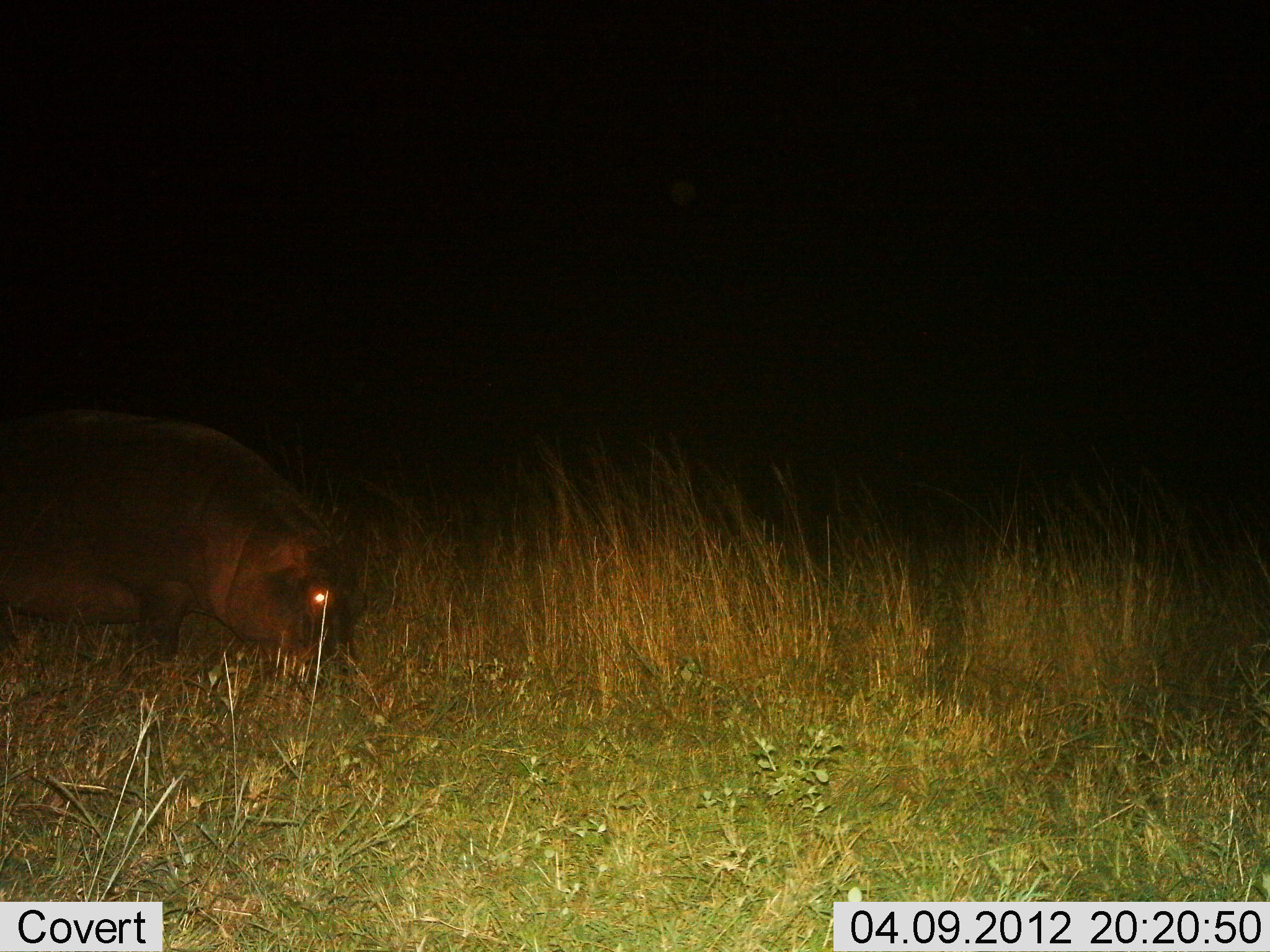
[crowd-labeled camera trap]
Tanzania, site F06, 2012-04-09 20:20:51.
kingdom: Animalia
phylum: Chordata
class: Mammalia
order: Artiodactyla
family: Hippopotamidae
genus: Hippopotamus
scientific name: Hippopotamus amphibius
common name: hippopotamus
Hippopotamus (Hippopotamus amphibius), count 1. Behavior (volunteer vote fractions): standing 20%, resting 0%, moving 13%, interacting 0%. Young present (vote fraction): 7%. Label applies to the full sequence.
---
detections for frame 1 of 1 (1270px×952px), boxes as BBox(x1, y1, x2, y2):
animal: BBox(0, 404, 353, 684)